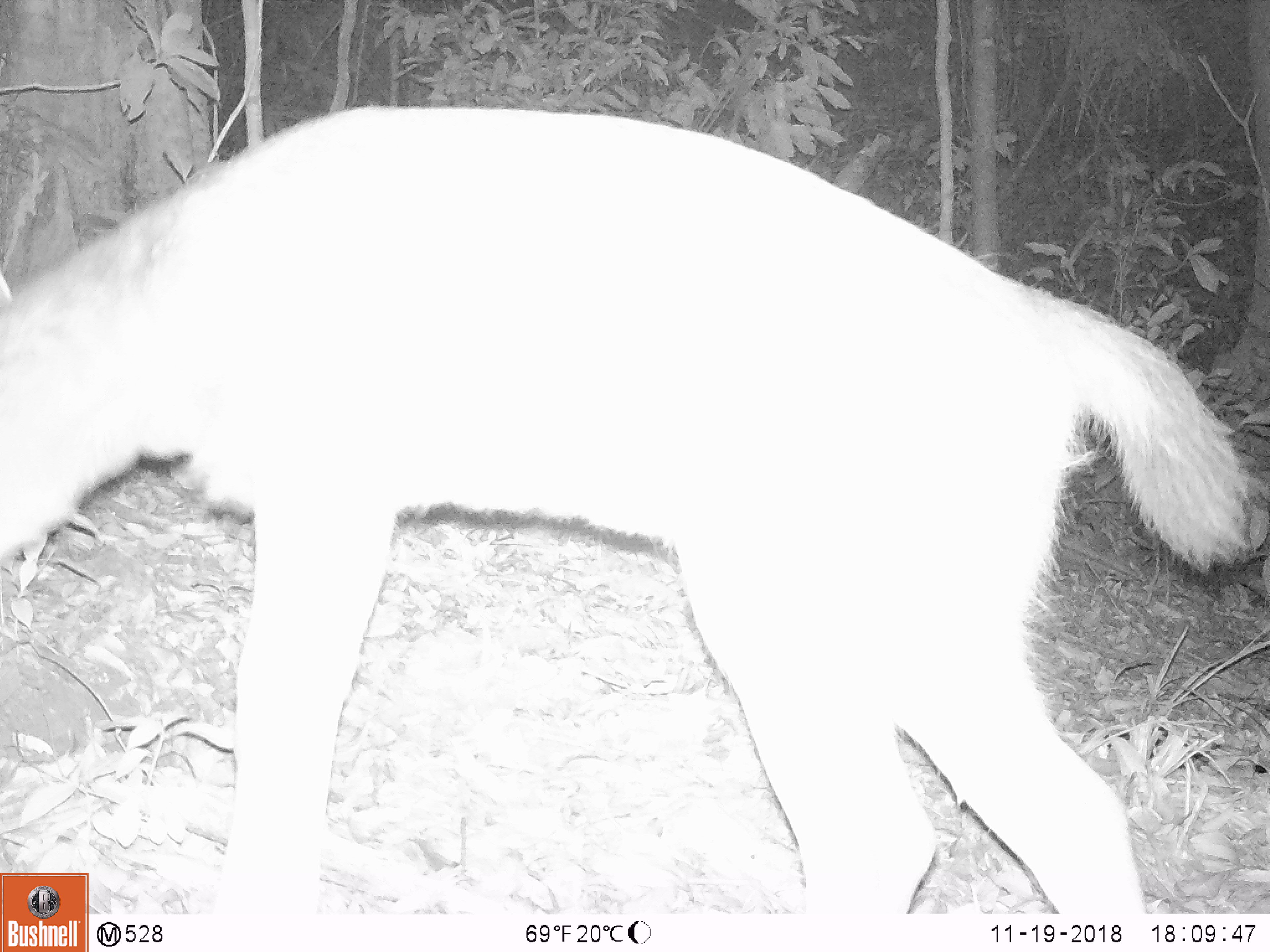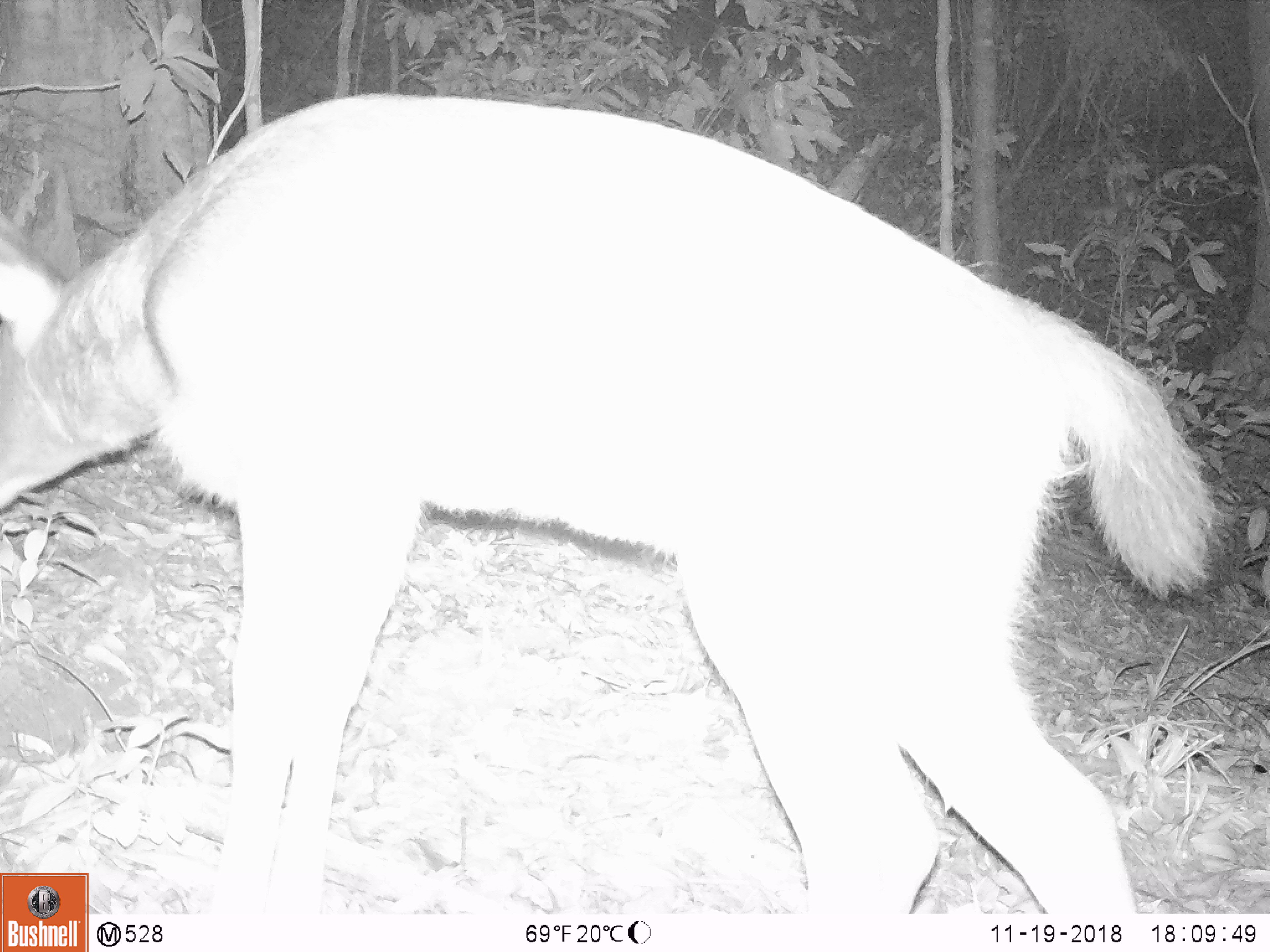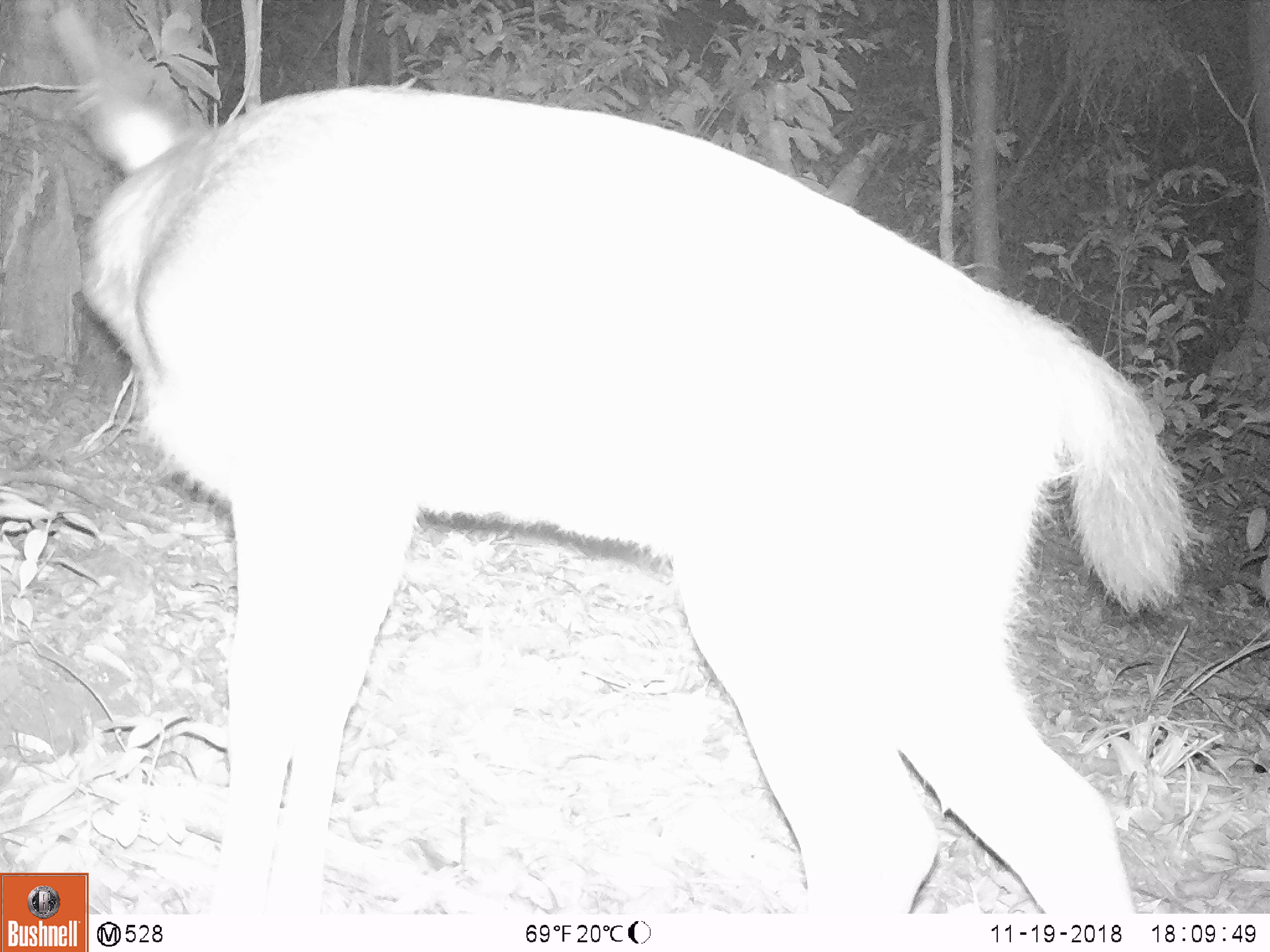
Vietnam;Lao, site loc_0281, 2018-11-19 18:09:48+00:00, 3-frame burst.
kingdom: Animalia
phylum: Chordata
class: Mammalia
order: Artiodactyla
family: Cervidae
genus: Rusa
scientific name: Rusa unicolor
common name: sambar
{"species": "sambar (Rusa unicolor)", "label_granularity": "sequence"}